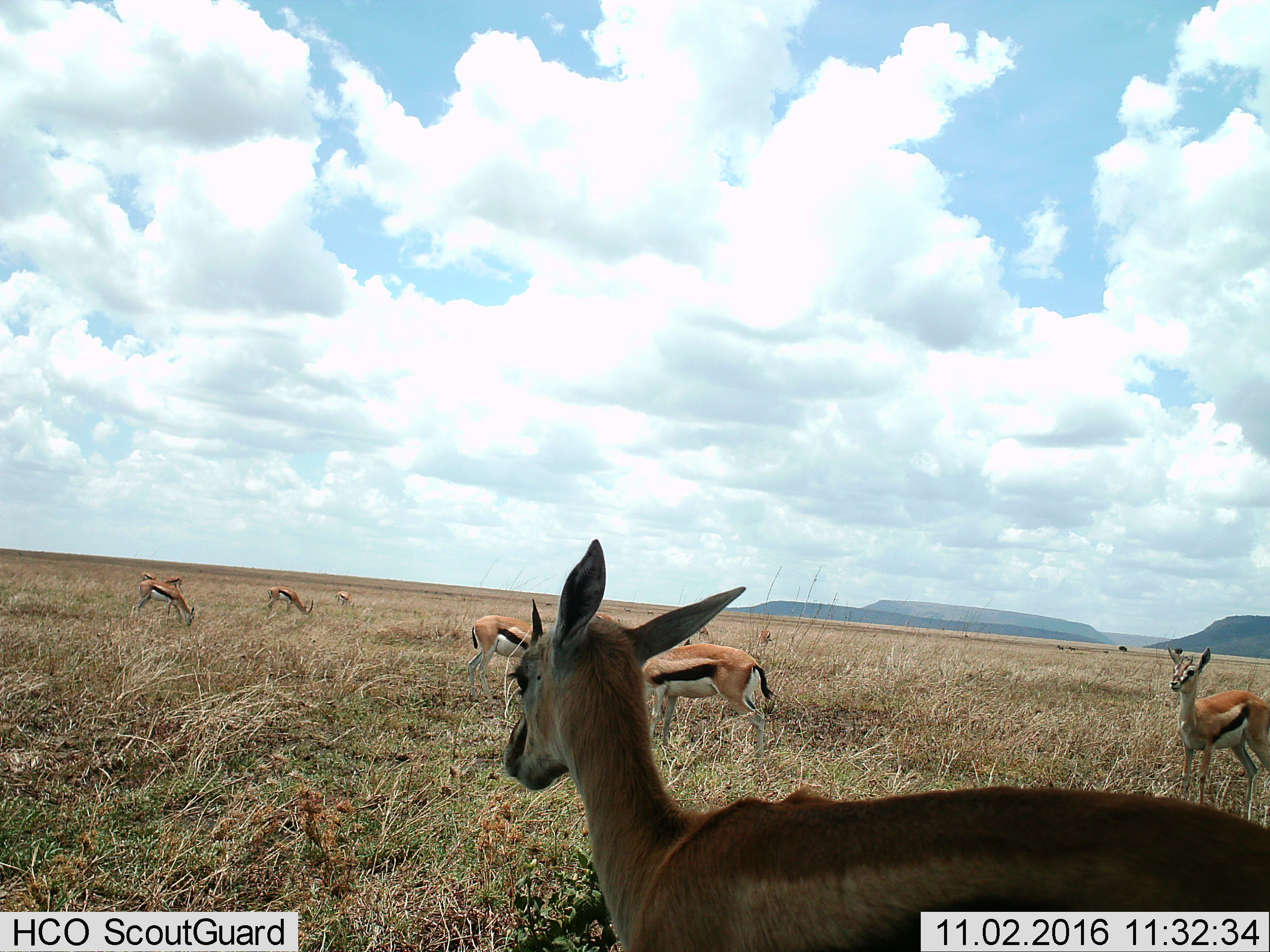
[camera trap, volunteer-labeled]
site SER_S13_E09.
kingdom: Animalia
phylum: Chordata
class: Mammalia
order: Artiodactyla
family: Bovidae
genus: Eudorcas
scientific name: Eudorcas thomsonii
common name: thomson's gazelle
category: gazellethomsons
Gazellethomsons (thomson's gazelle) (Eudorcas thomsonii), count 11-50. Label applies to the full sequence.